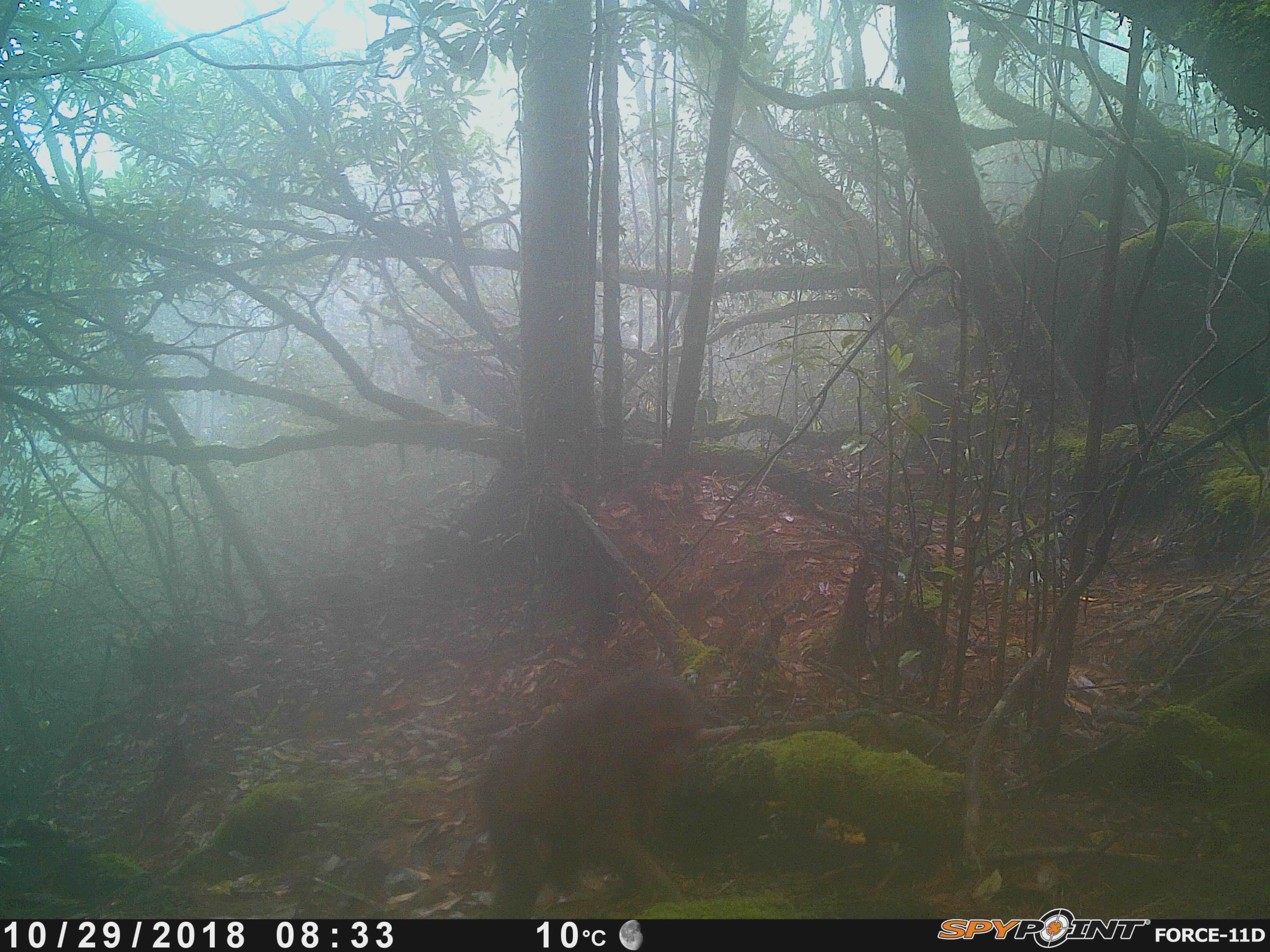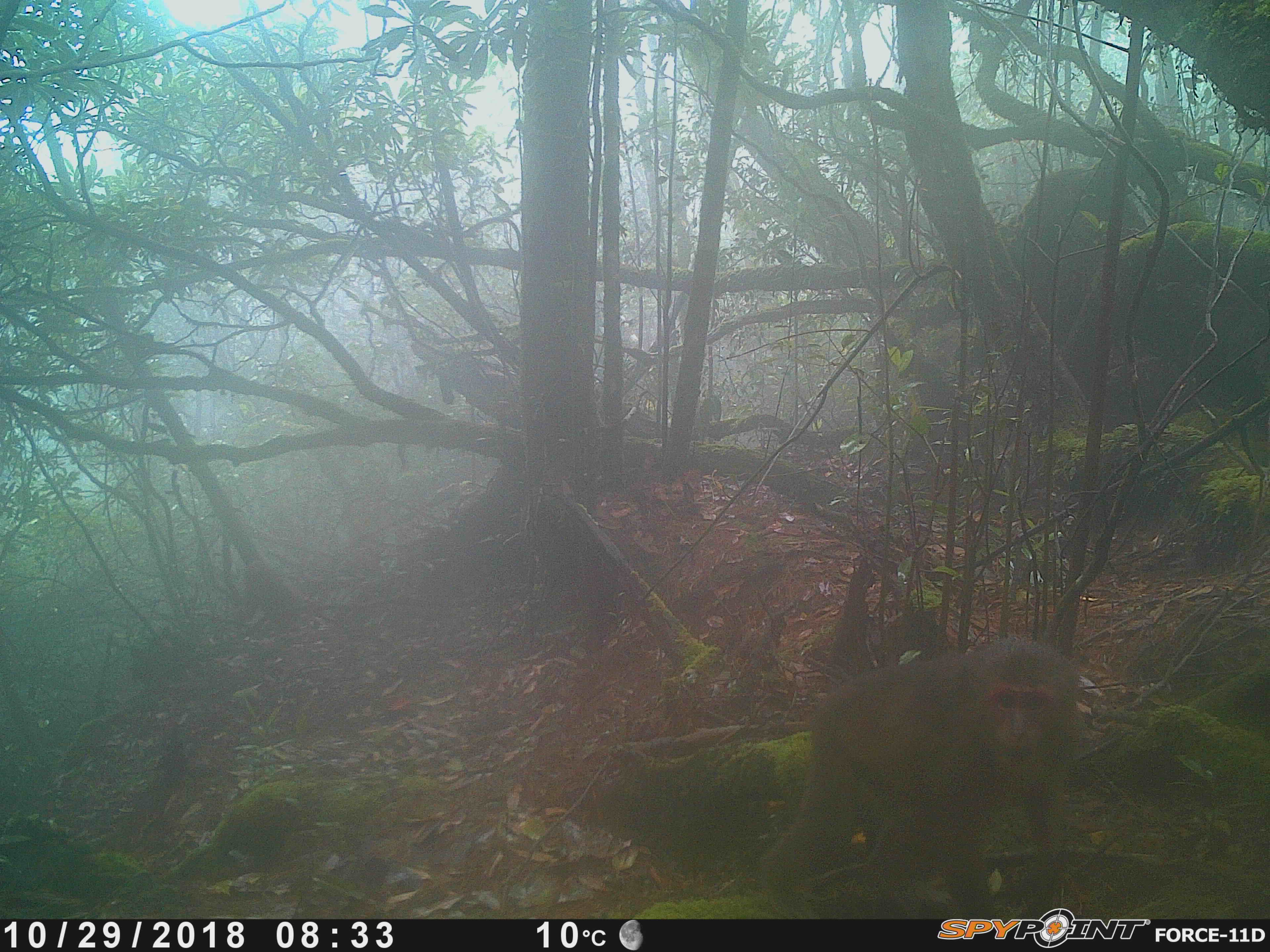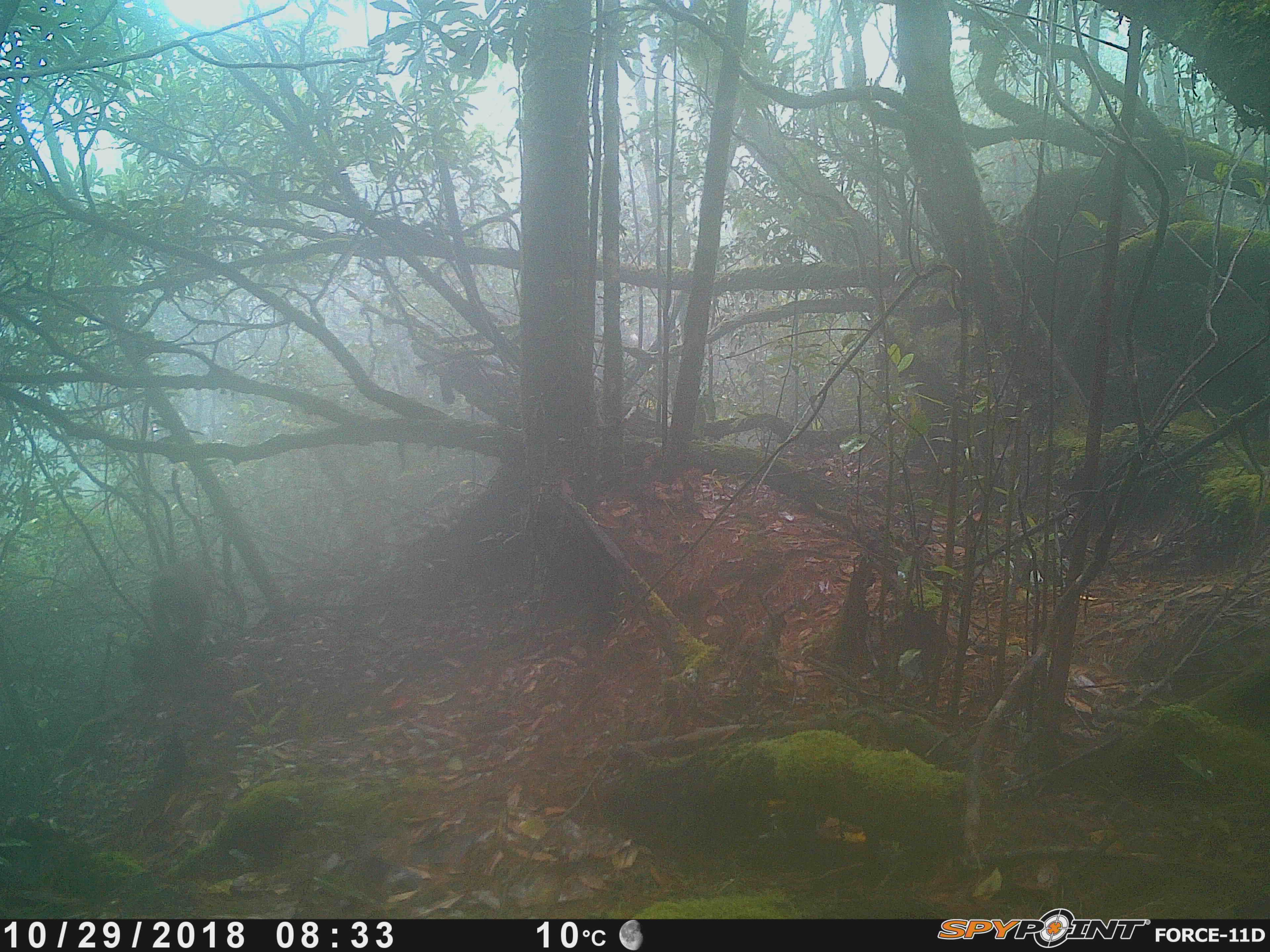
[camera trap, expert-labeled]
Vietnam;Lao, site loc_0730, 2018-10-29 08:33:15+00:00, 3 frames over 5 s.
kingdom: Animalia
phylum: Chordata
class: Mammalia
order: Primates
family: Cercopithecidae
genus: Macaca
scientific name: Macaca arctoides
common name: stump-tailed macaque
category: stump tailed macaque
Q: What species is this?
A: Stump tailed macaque (stump-tailed macaque) (Macaca arctoides).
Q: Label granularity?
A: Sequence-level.